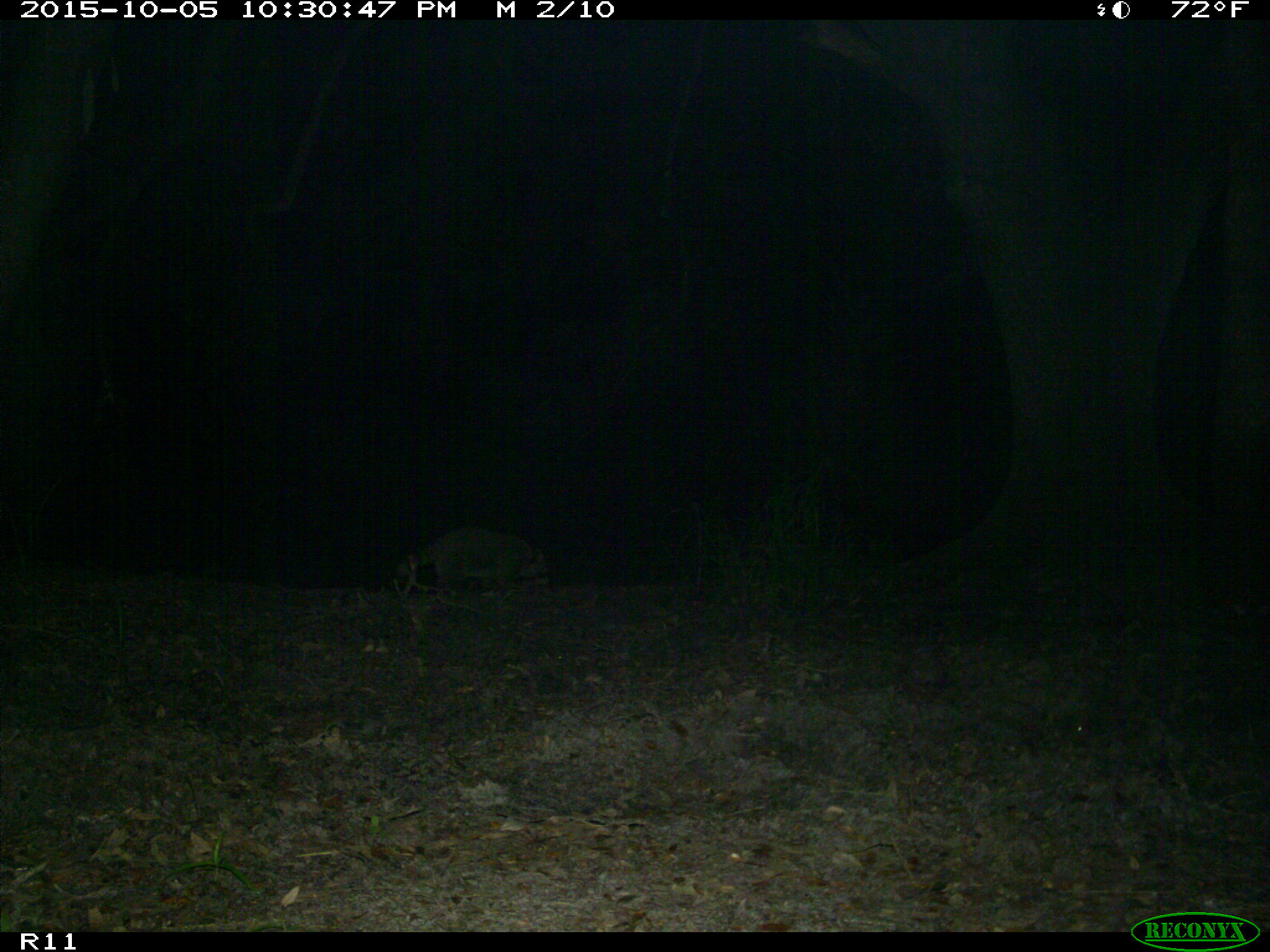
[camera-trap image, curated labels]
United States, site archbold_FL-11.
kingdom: Animalia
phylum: Chordata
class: Mammalia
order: Carnivora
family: Procyonidae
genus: Procyon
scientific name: Procyon lotor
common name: common raccoon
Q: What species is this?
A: Procyon lotor (common raccoon).